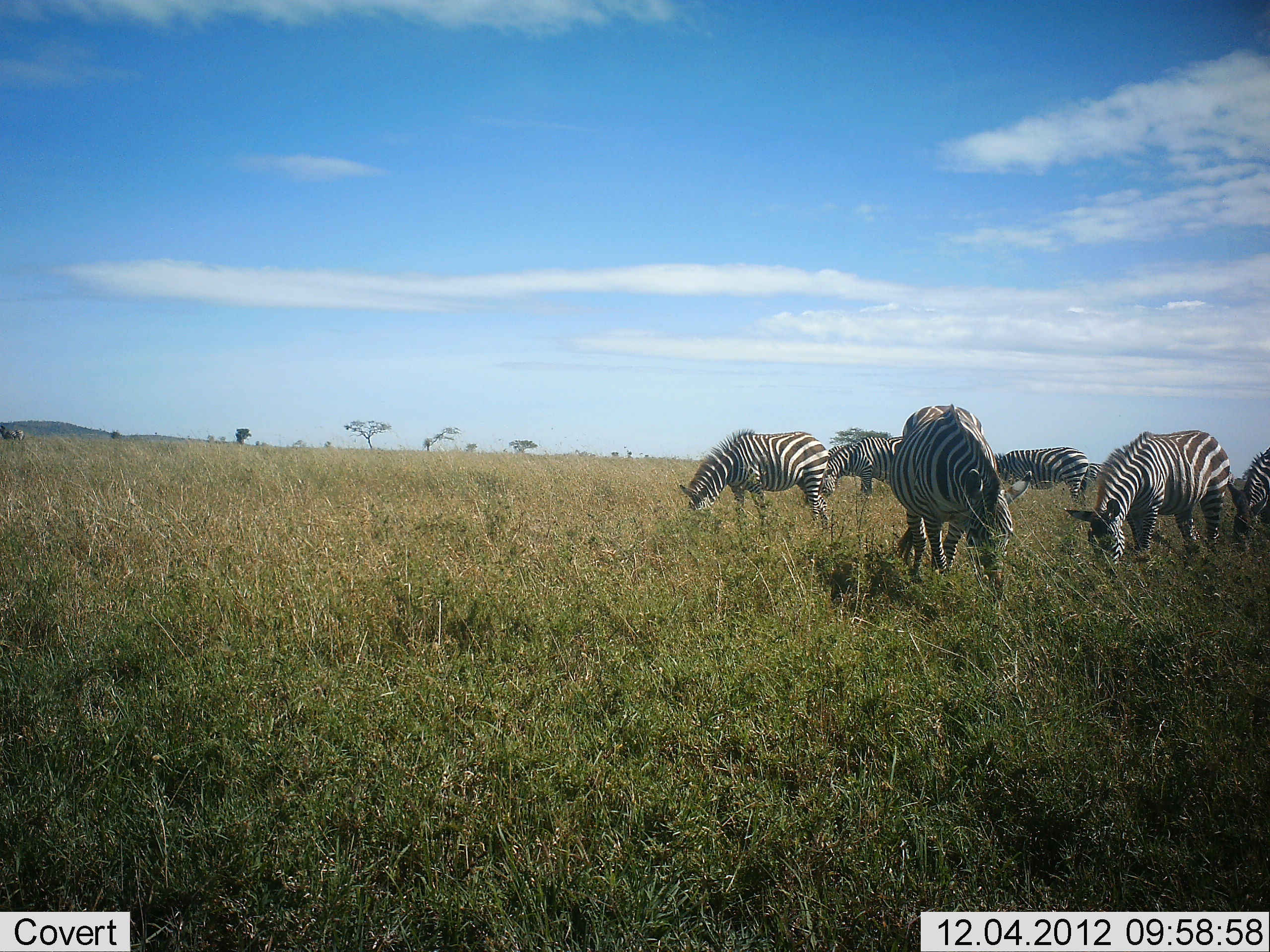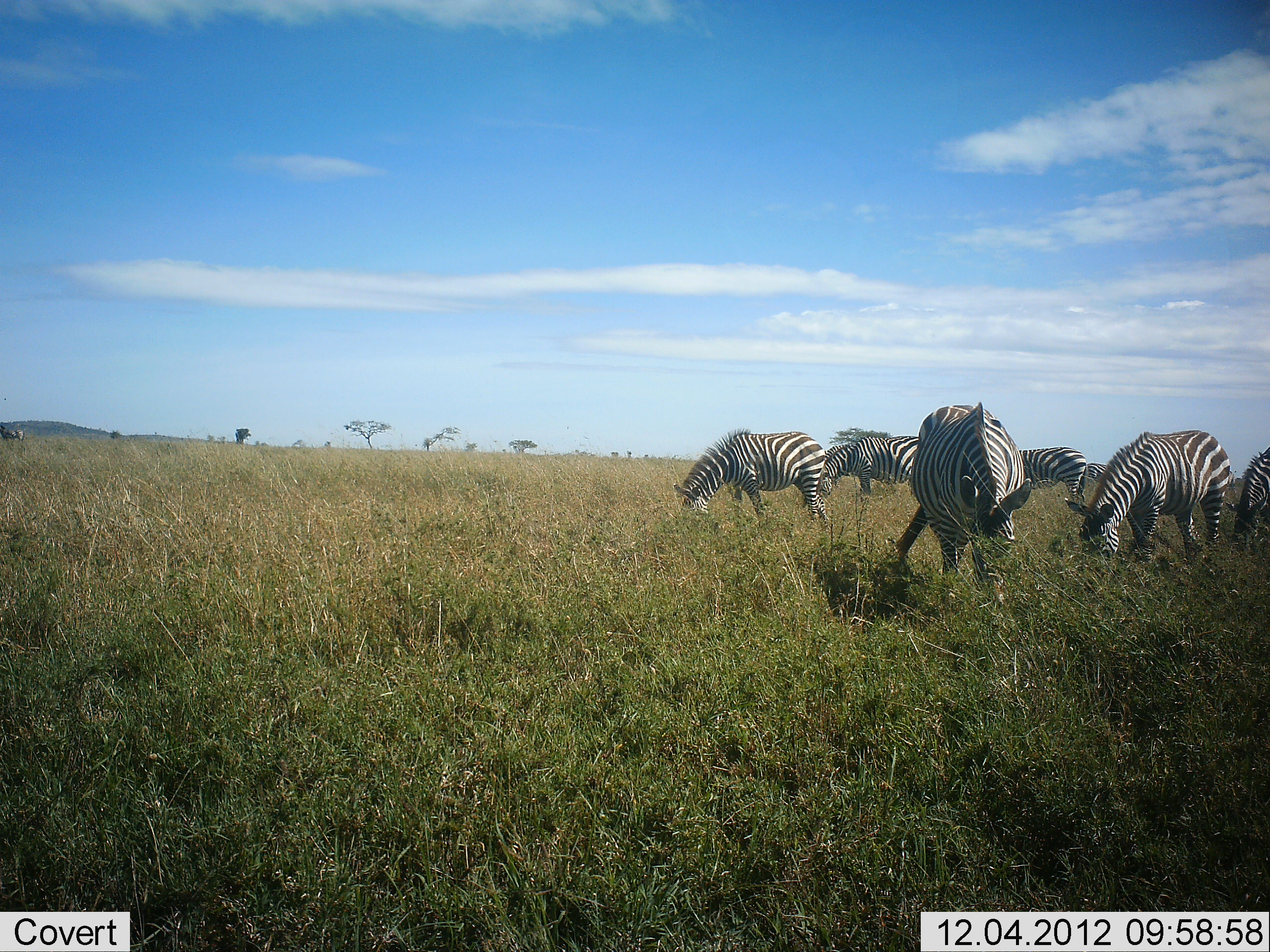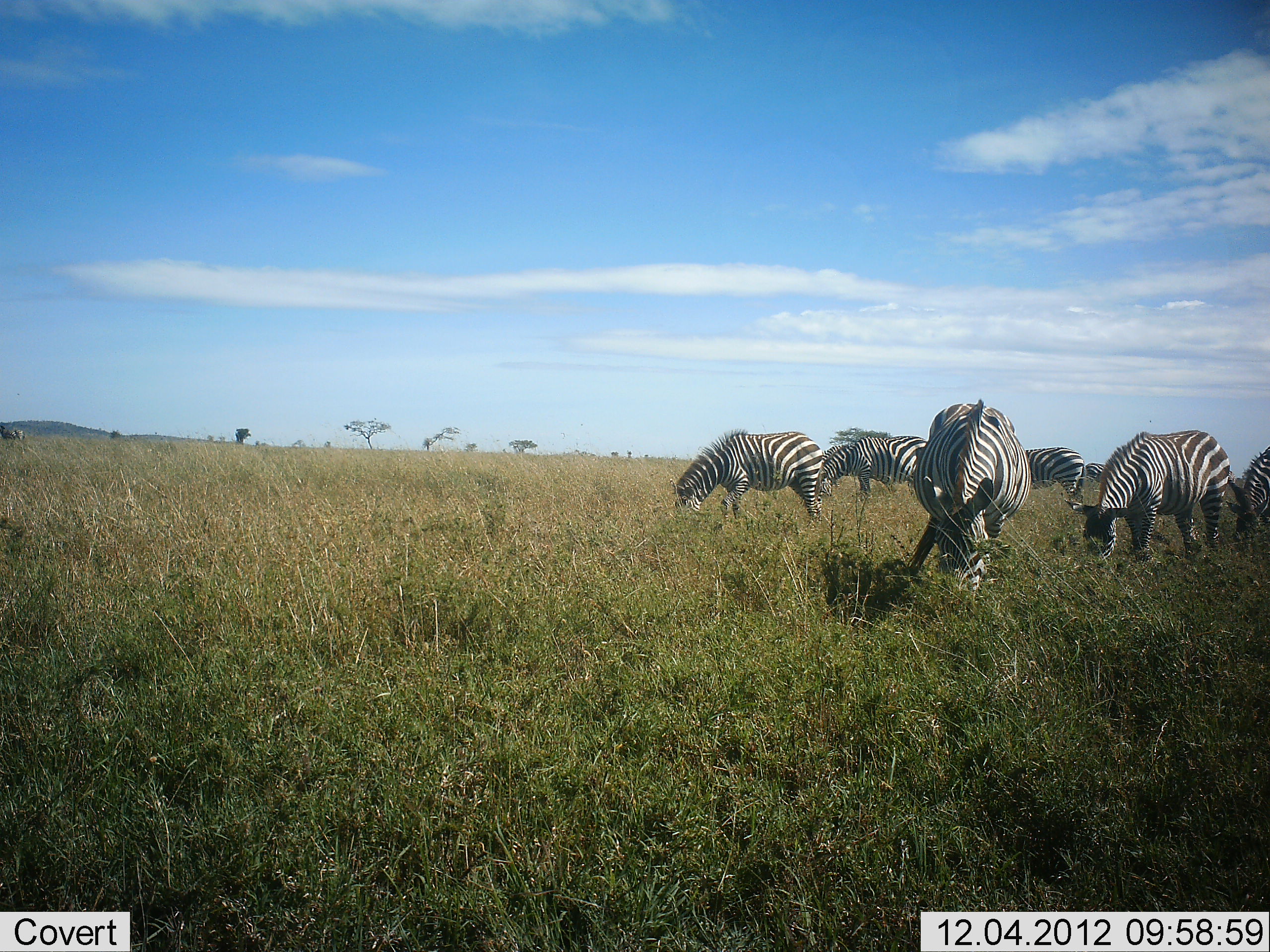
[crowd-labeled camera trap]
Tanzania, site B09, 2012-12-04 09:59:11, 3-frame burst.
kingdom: Animalia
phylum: Chordata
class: Mammalia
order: Perissodactyla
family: Equidae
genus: Equus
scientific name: Equus quagga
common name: plains zebra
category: zebra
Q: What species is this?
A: Zebra (plains zebra) (Equus quagga).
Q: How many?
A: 7.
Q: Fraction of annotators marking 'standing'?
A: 60%.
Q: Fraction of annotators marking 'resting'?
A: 0%.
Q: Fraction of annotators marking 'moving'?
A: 20%.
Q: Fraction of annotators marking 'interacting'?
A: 0%.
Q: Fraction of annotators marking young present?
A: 0%.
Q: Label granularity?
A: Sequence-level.